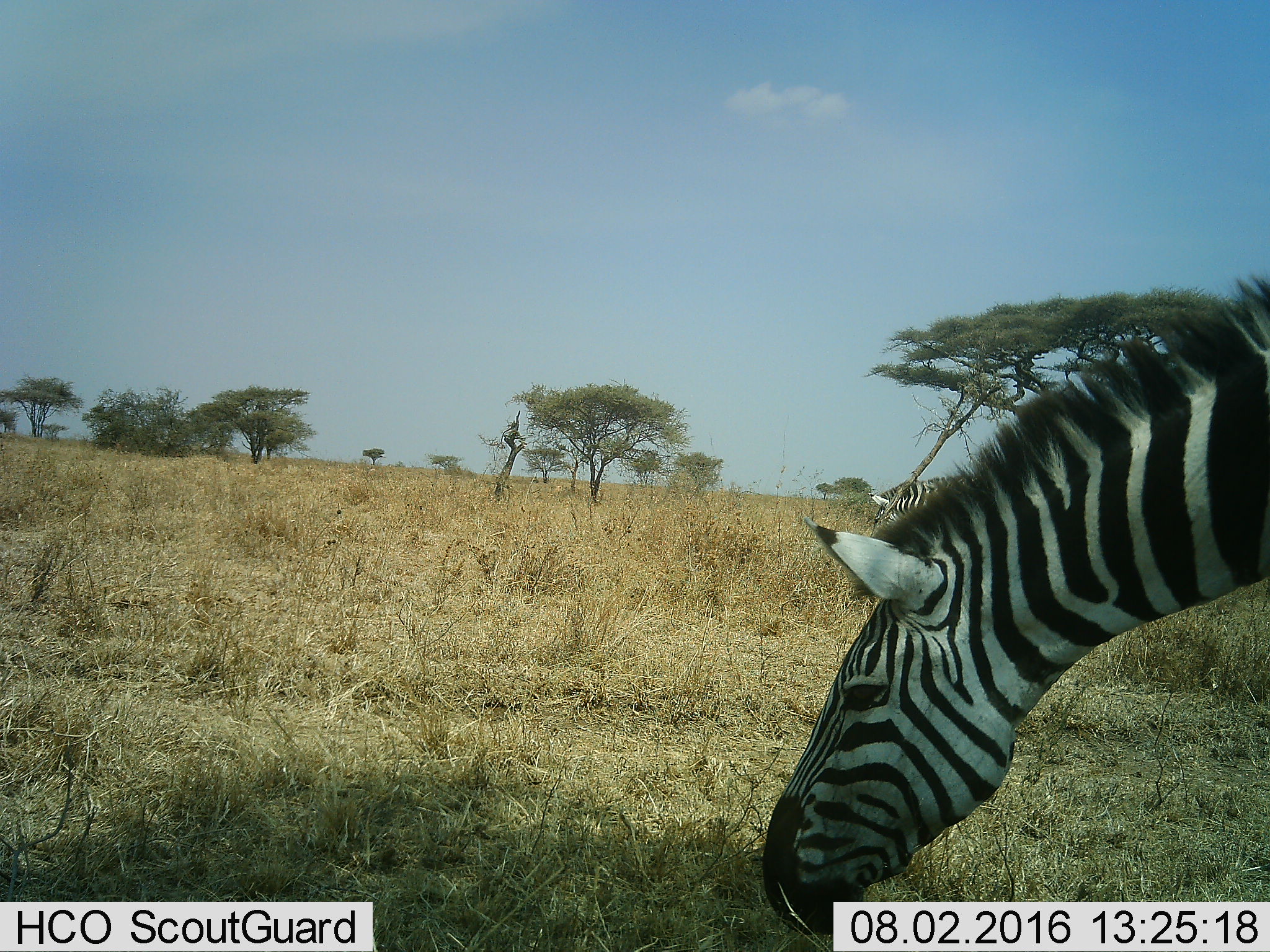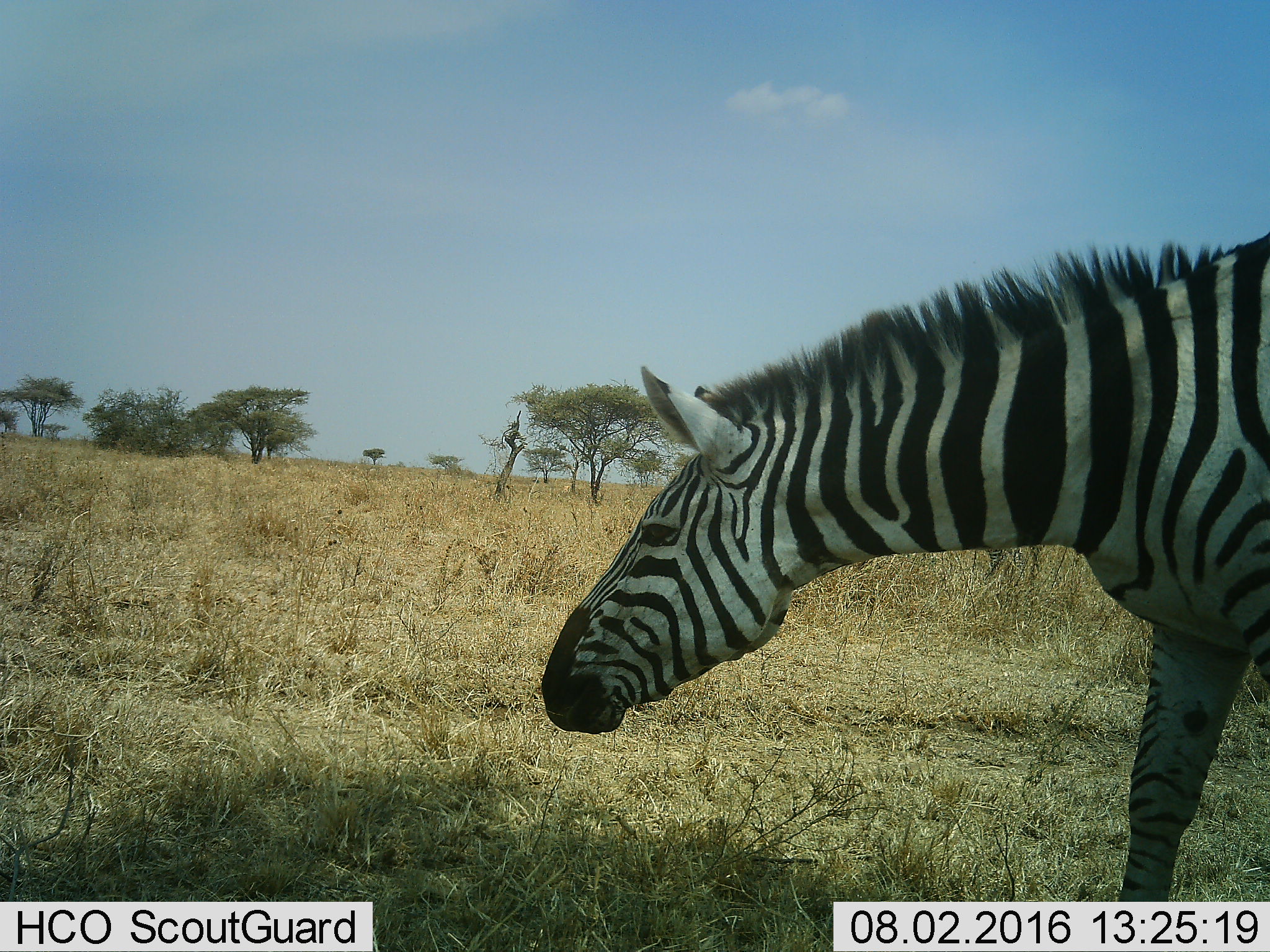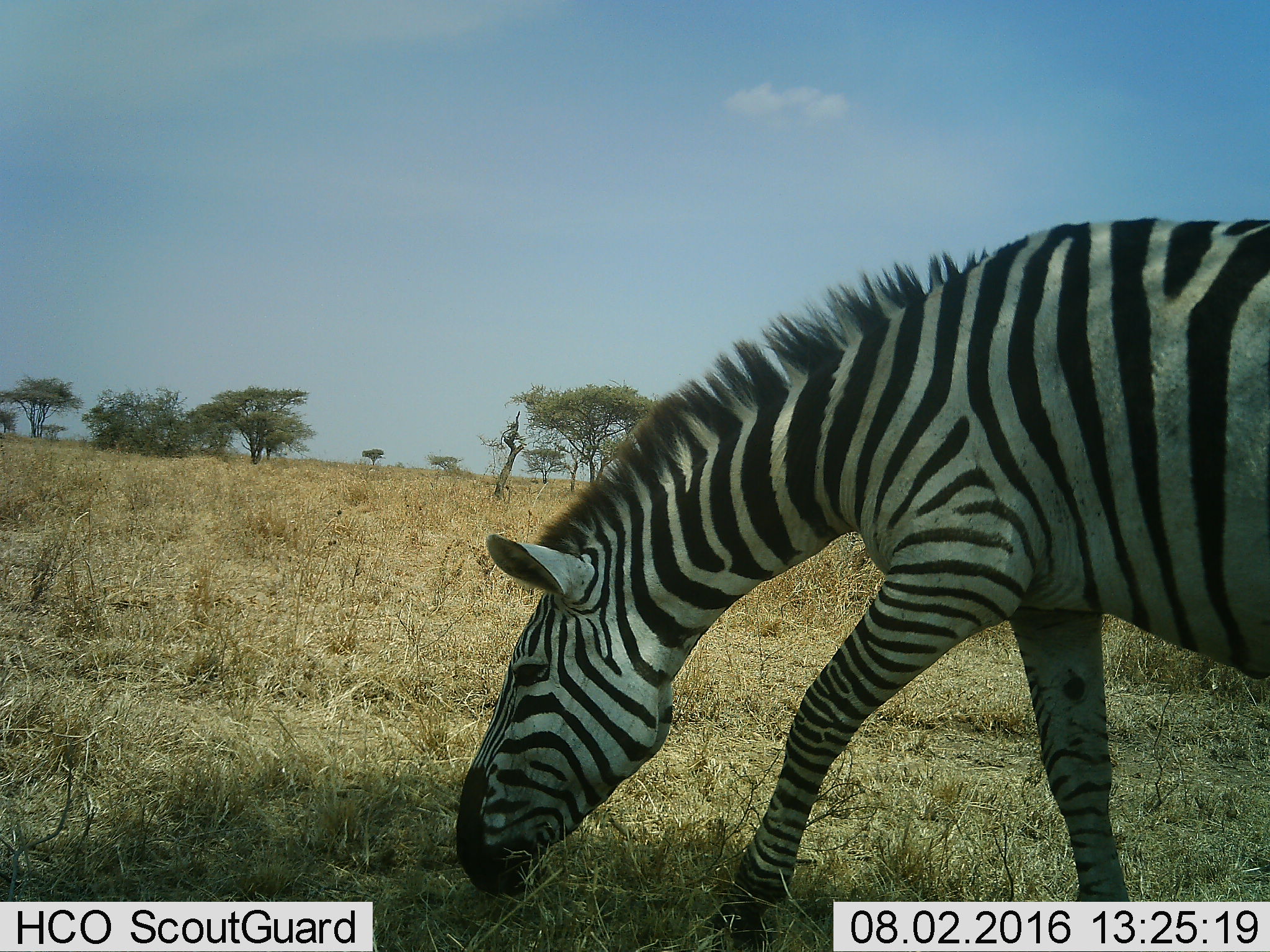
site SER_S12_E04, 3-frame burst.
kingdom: Animalia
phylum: Chordata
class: Mammalia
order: Perissodactyla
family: Equidae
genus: Equus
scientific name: Equus quagga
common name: plains zebra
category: zebraplains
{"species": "zebraplains (plains zebra) (Equus quagga)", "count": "2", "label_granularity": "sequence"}